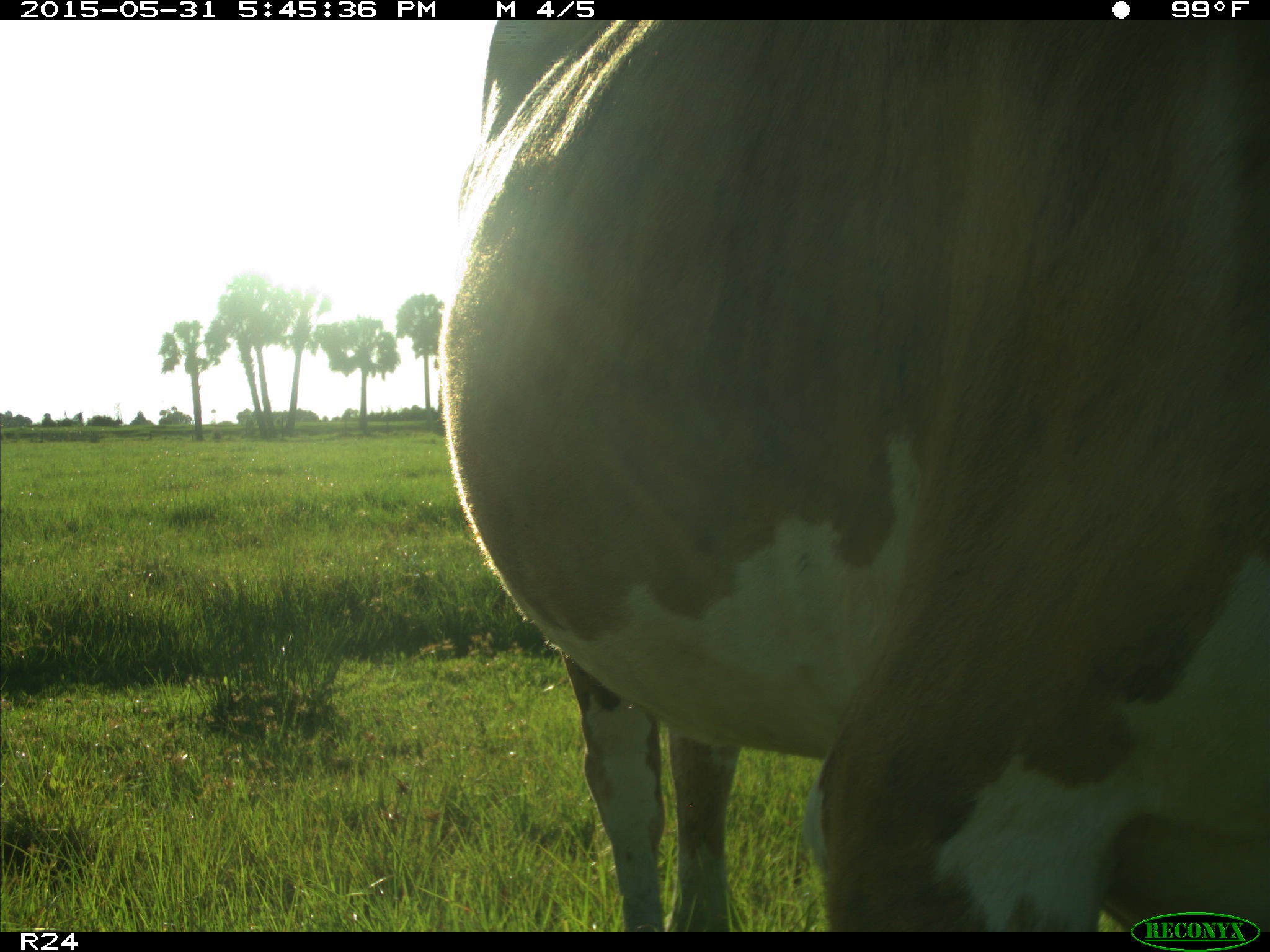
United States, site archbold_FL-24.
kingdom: Animalia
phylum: Chordata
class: Mammalia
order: Artiodactyla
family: Bovidae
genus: Bos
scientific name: Bos taurus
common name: domestic cow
Bos taurus (domestic cow).